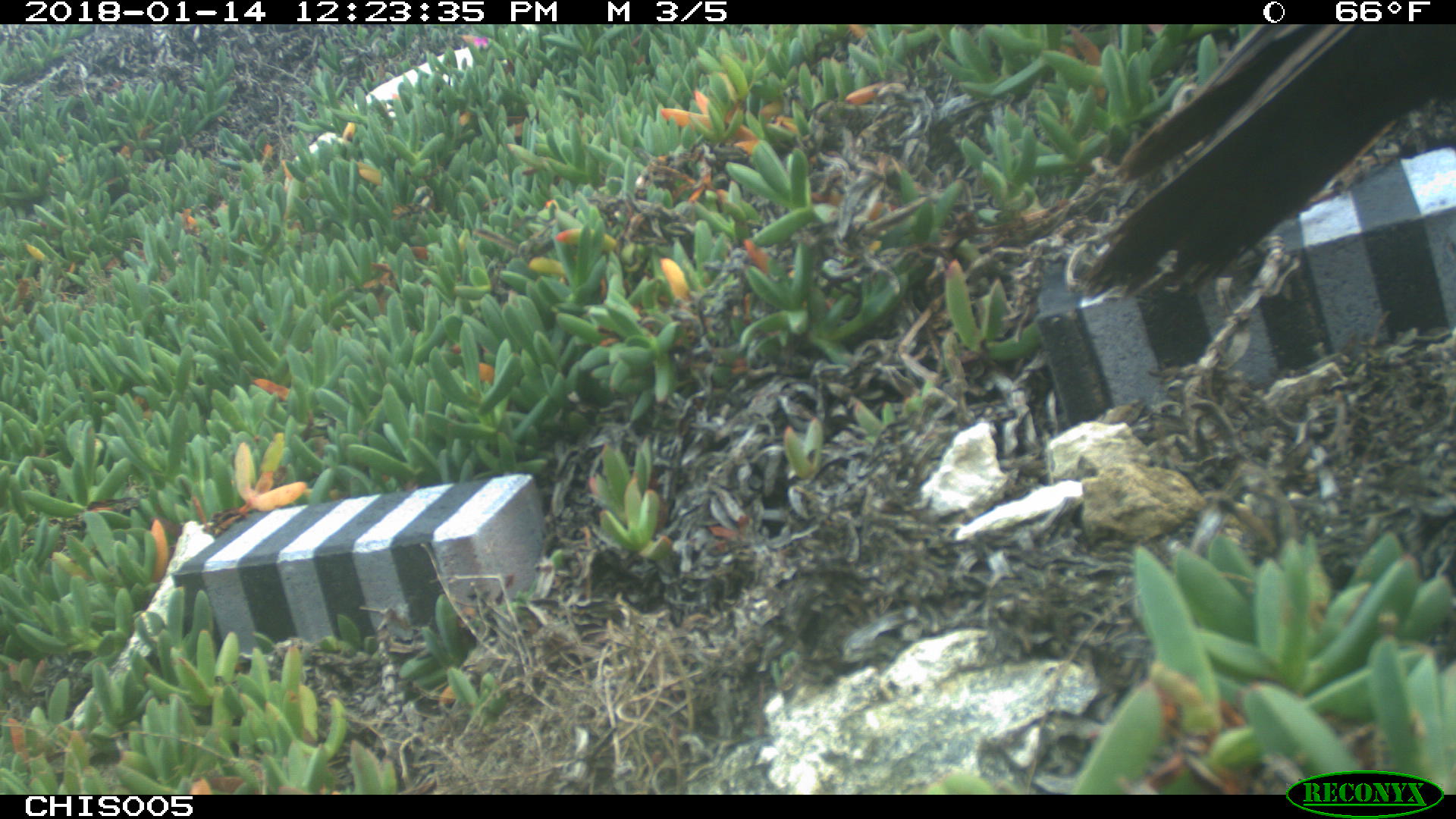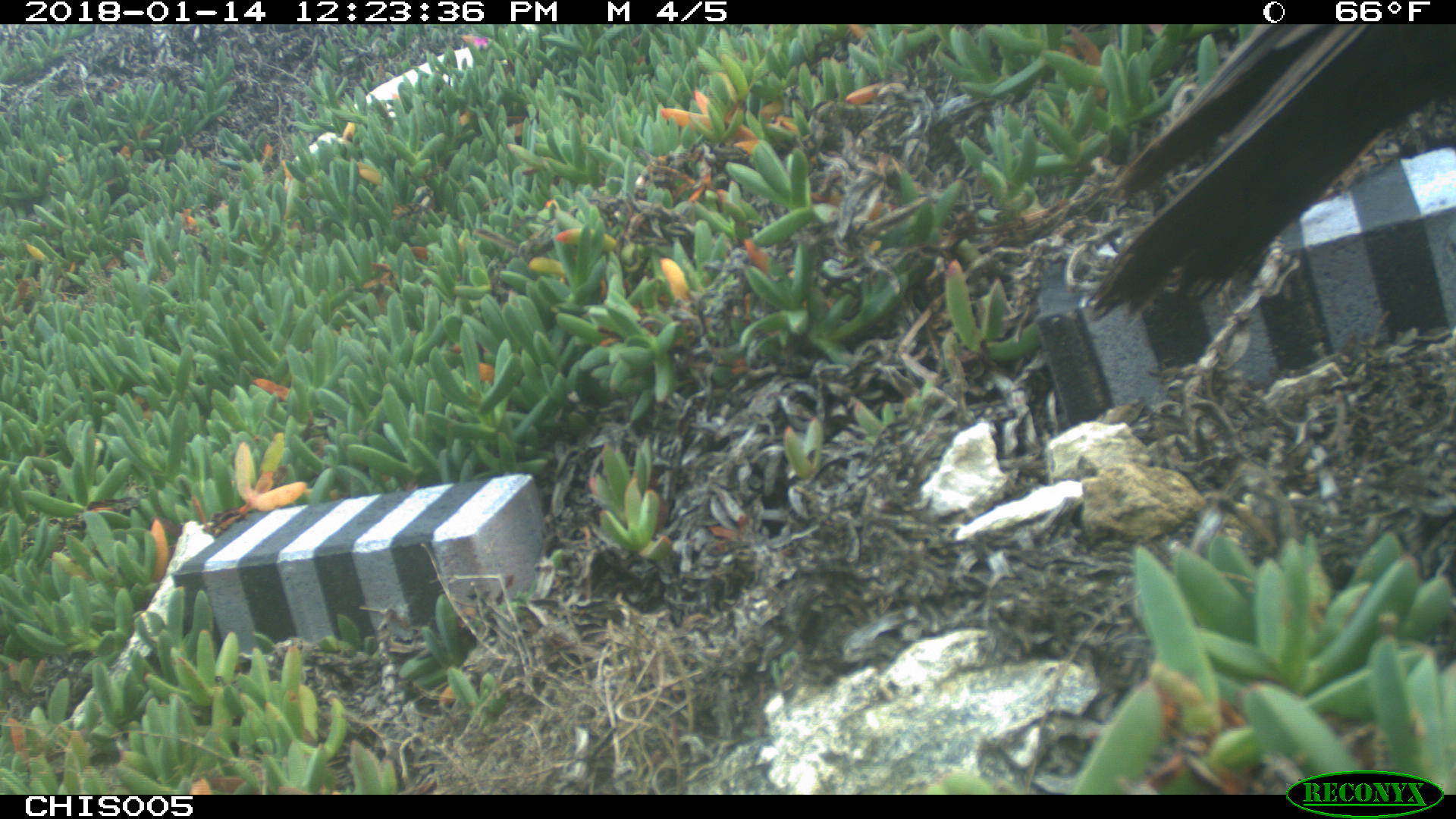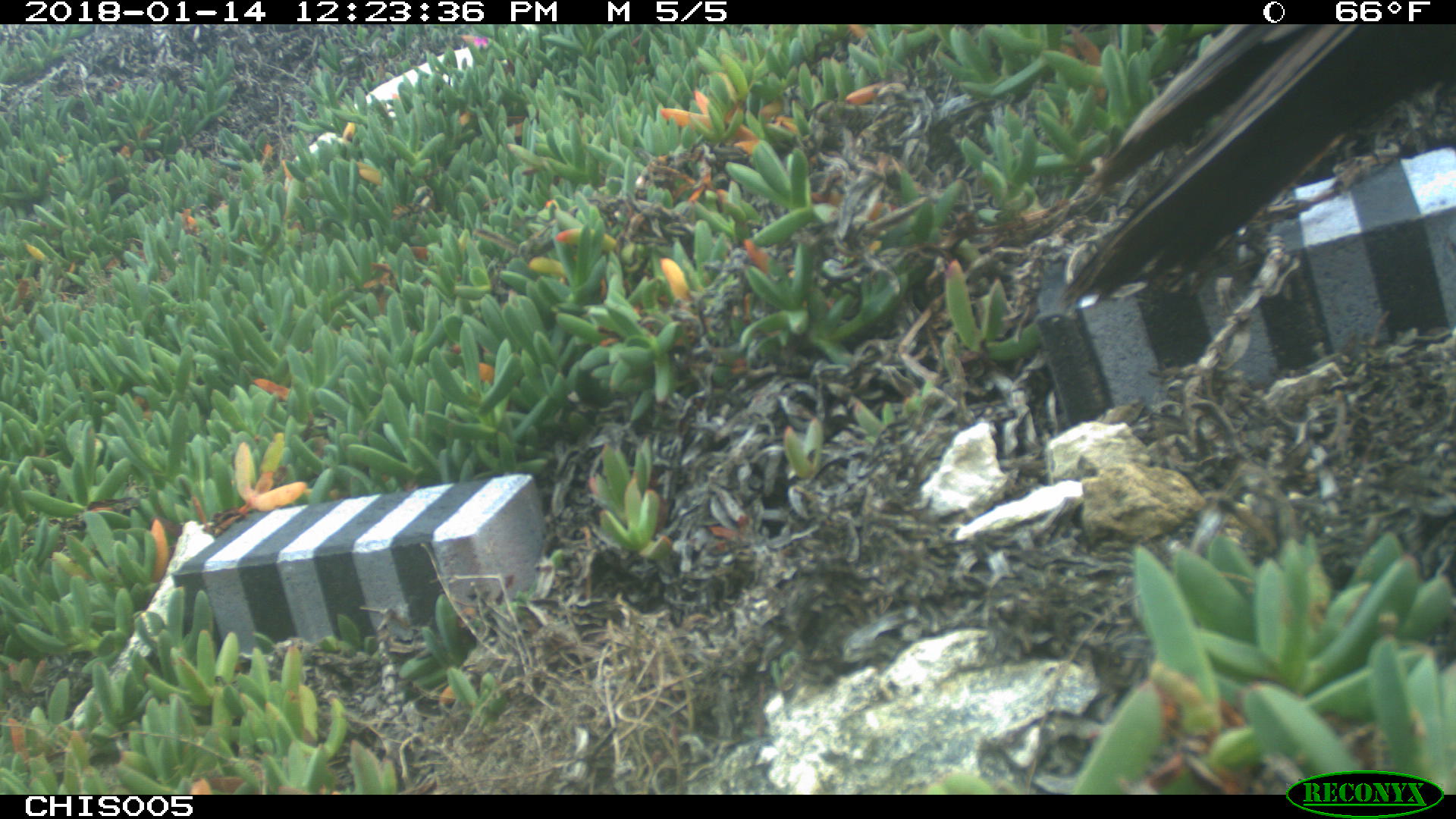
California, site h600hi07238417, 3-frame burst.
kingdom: Animalia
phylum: Chordata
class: Aves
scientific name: Aves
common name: bird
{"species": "bird (Aves)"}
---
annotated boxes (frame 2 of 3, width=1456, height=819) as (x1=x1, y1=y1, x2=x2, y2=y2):
bird: (x1=1084, y1=24, x2=1455, y2=322)